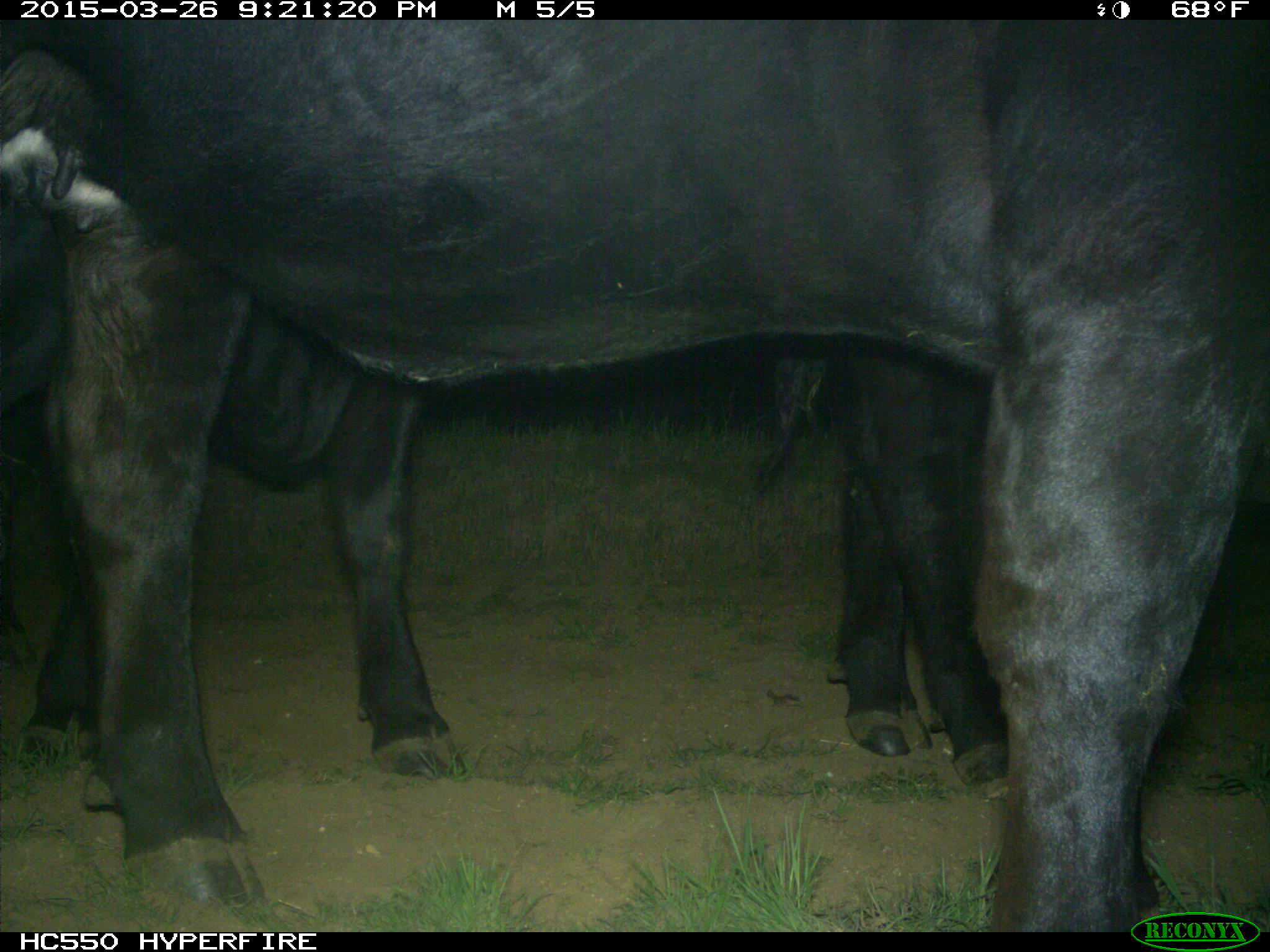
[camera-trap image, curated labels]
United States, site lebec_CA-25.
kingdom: Animalia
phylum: Chordata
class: Mammalia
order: Artiodactyla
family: Bovidae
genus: Bos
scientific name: Bos taurus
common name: domestic cow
Bos taurus (domestic cow).